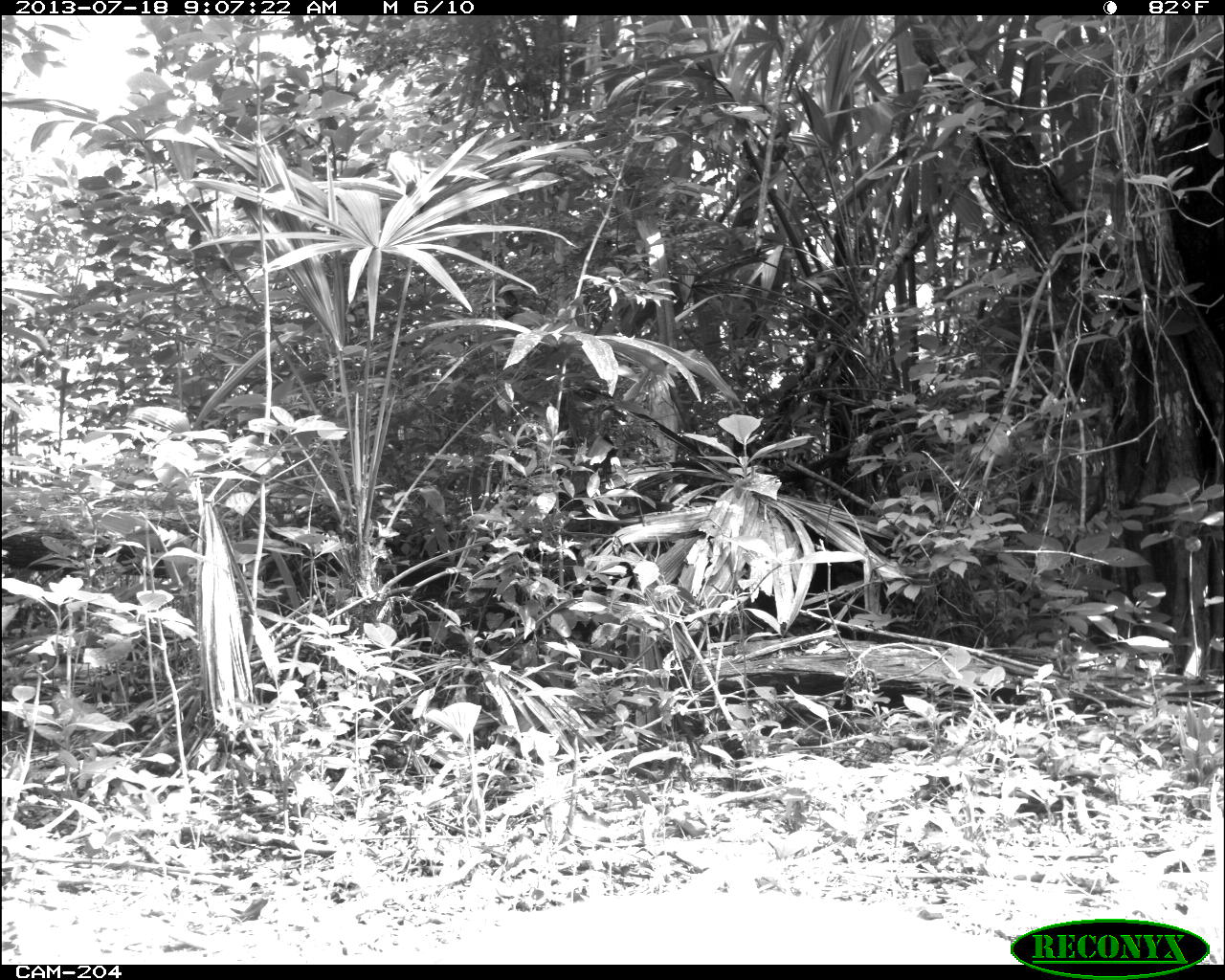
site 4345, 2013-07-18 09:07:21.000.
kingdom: Animalia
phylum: Chordata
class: Mammalia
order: Artiodactyla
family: Cervidae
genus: Odocoileus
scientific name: Odocoileus virginianus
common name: white-tailed deer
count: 1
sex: female